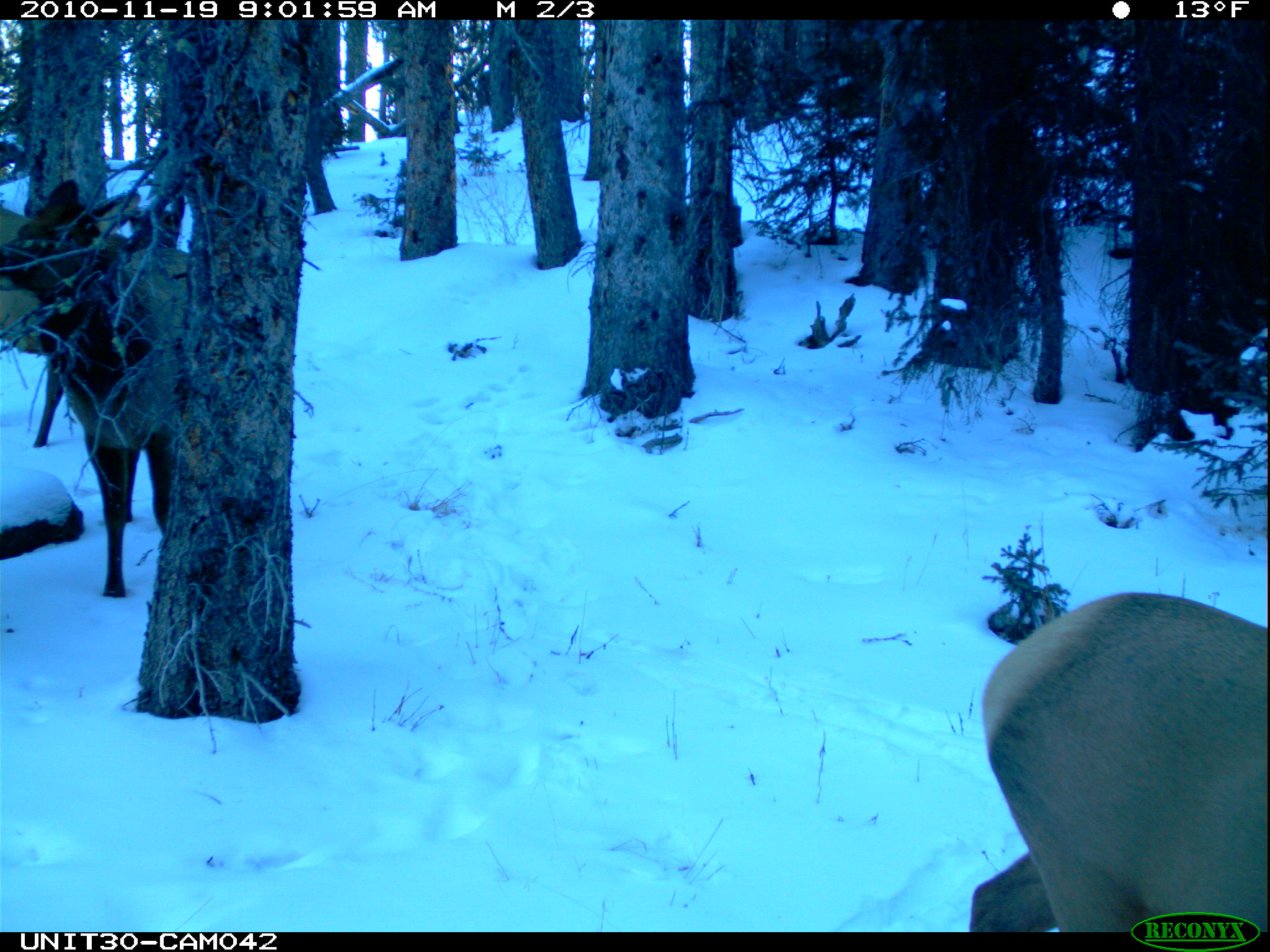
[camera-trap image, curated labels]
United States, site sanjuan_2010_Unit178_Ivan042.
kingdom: Animalia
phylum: Chordata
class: Mammalia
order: Artiodactyla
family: Cervidae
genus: Cervus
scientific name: Cervus elaphus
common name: red deer